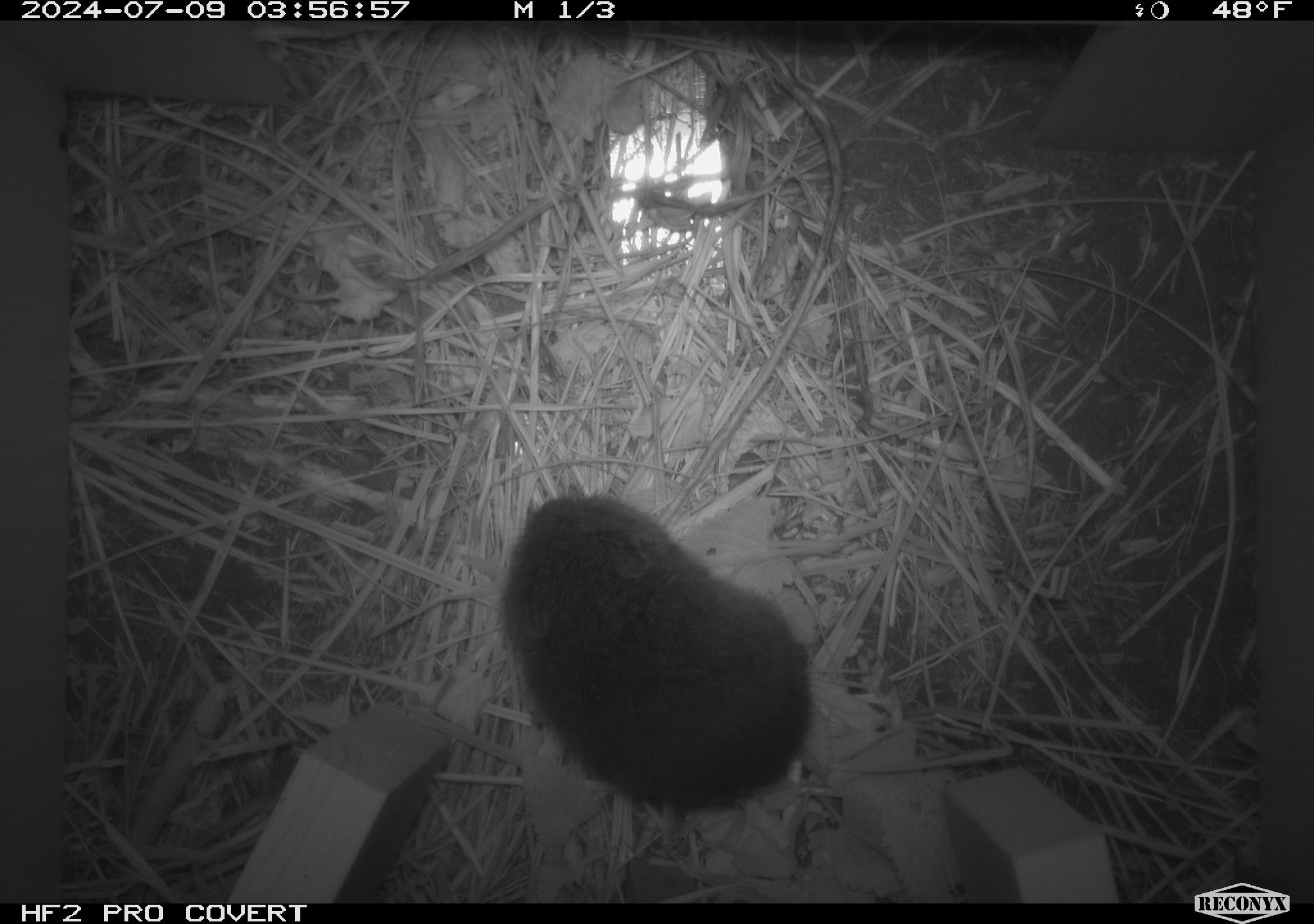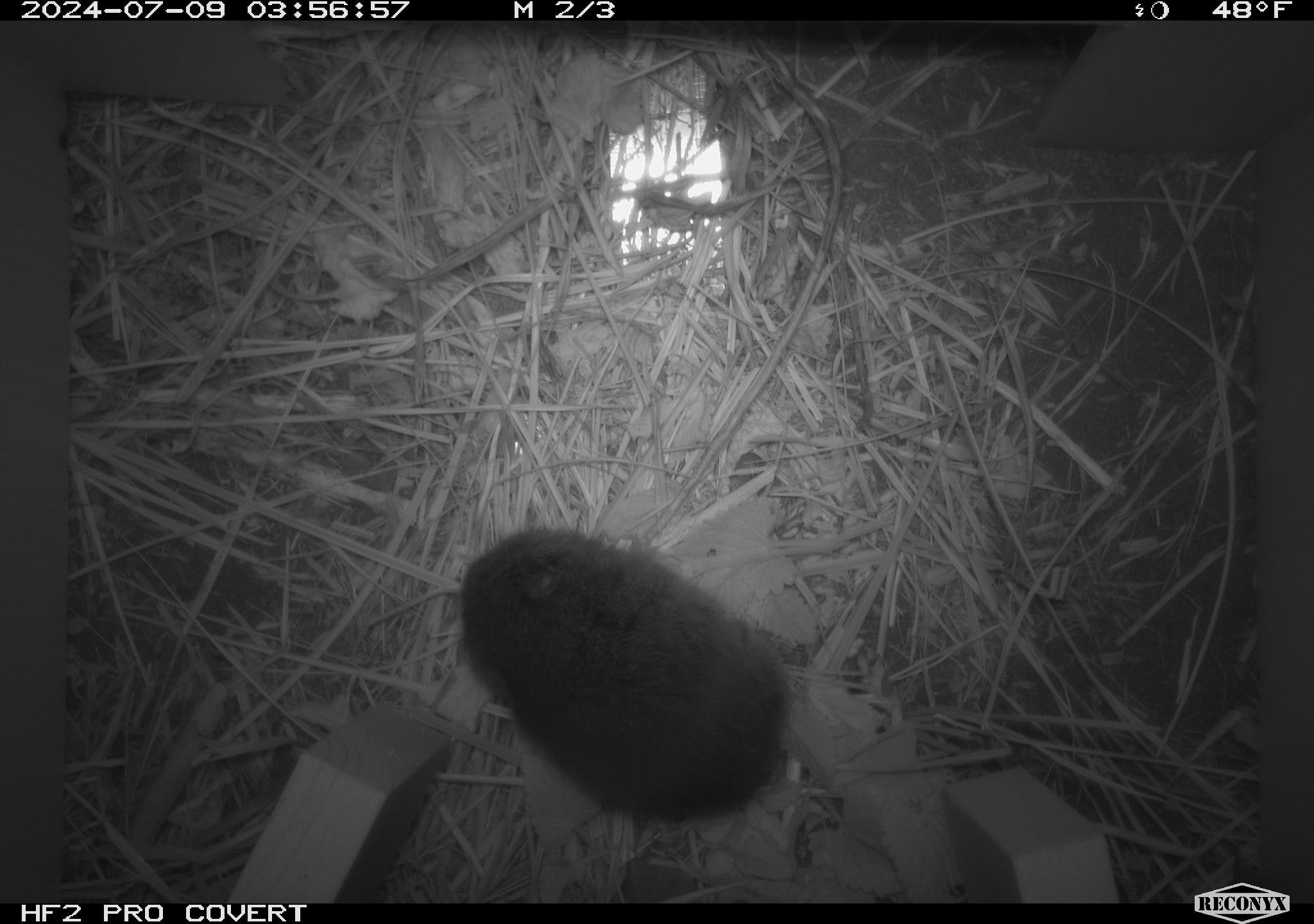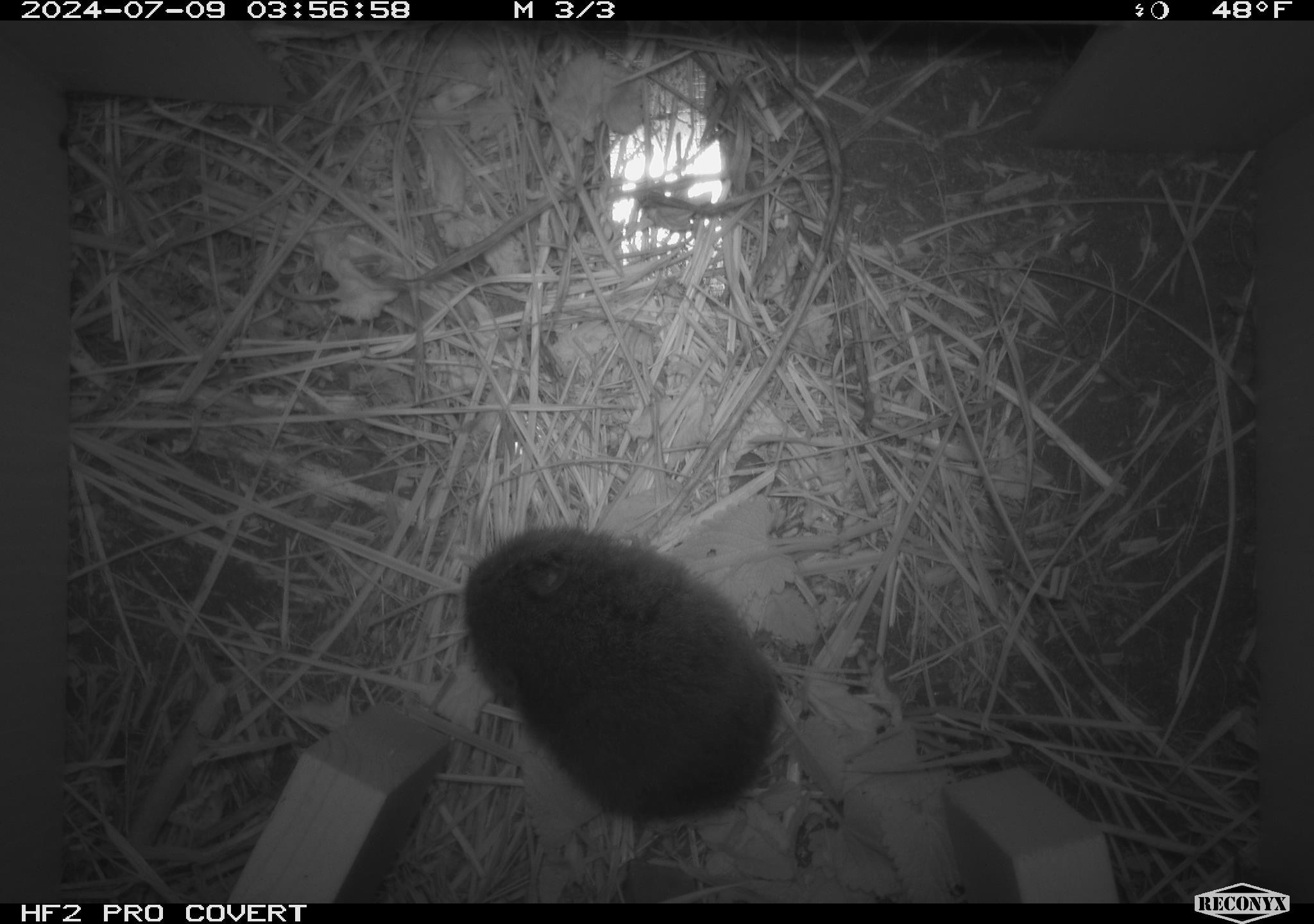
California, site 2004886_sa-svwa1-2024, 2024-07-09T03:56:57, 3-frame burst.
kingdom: Animalia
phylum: Chordata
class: Mammalia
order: Rodentia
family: Cricetidae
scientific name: Arvicolinae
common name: voles, lemmings, and muskrats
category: arvicolinae subfamily